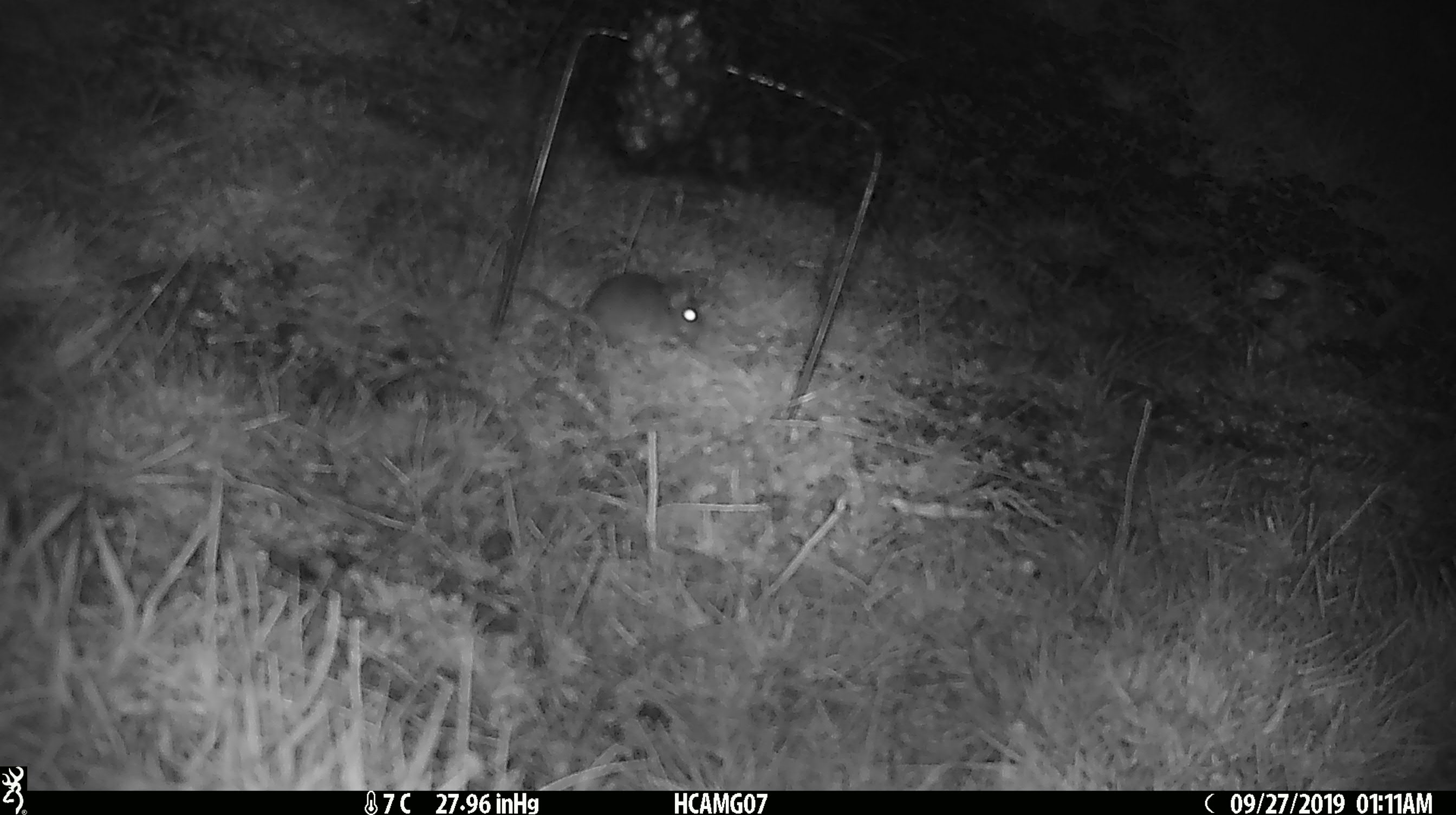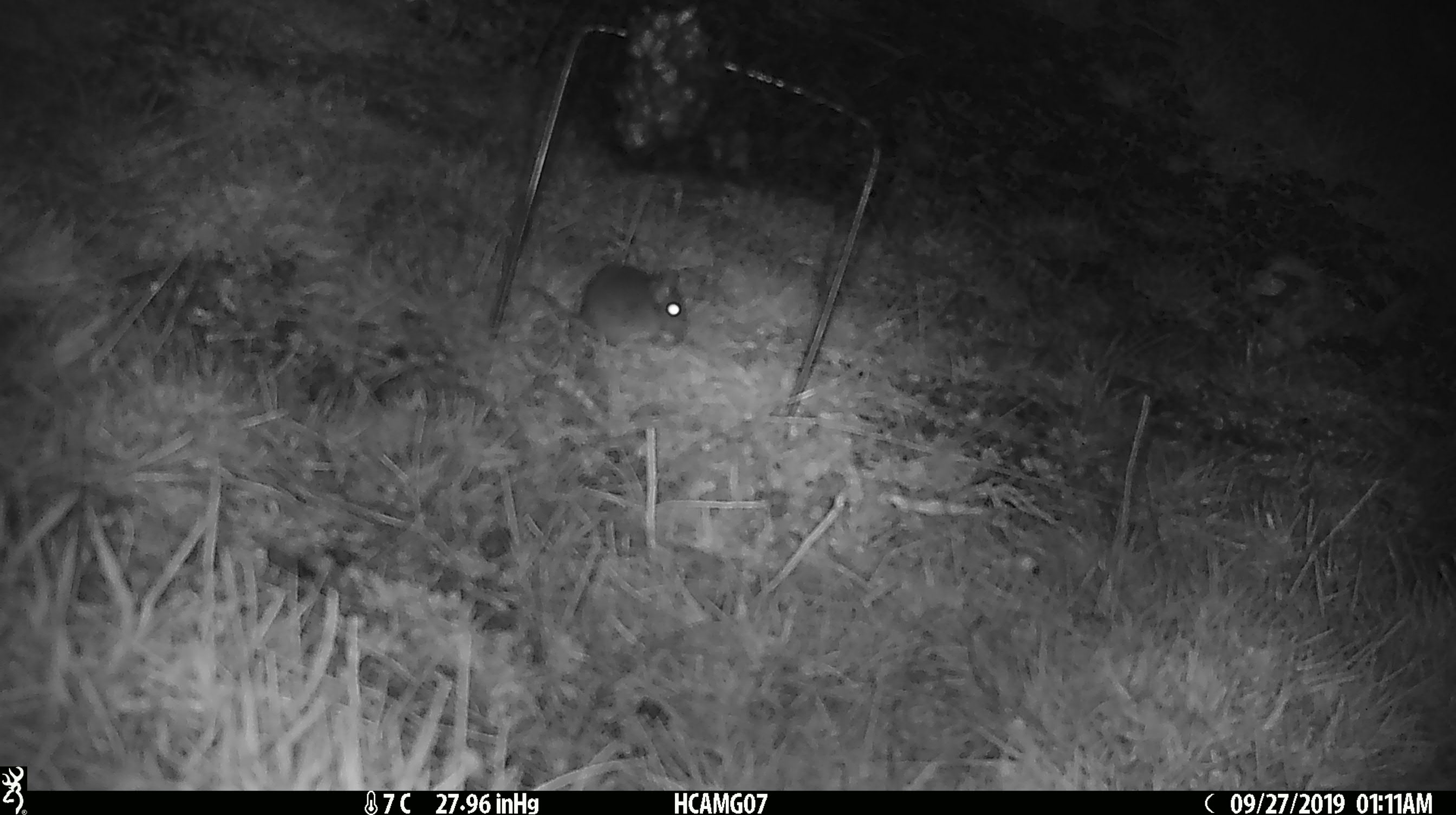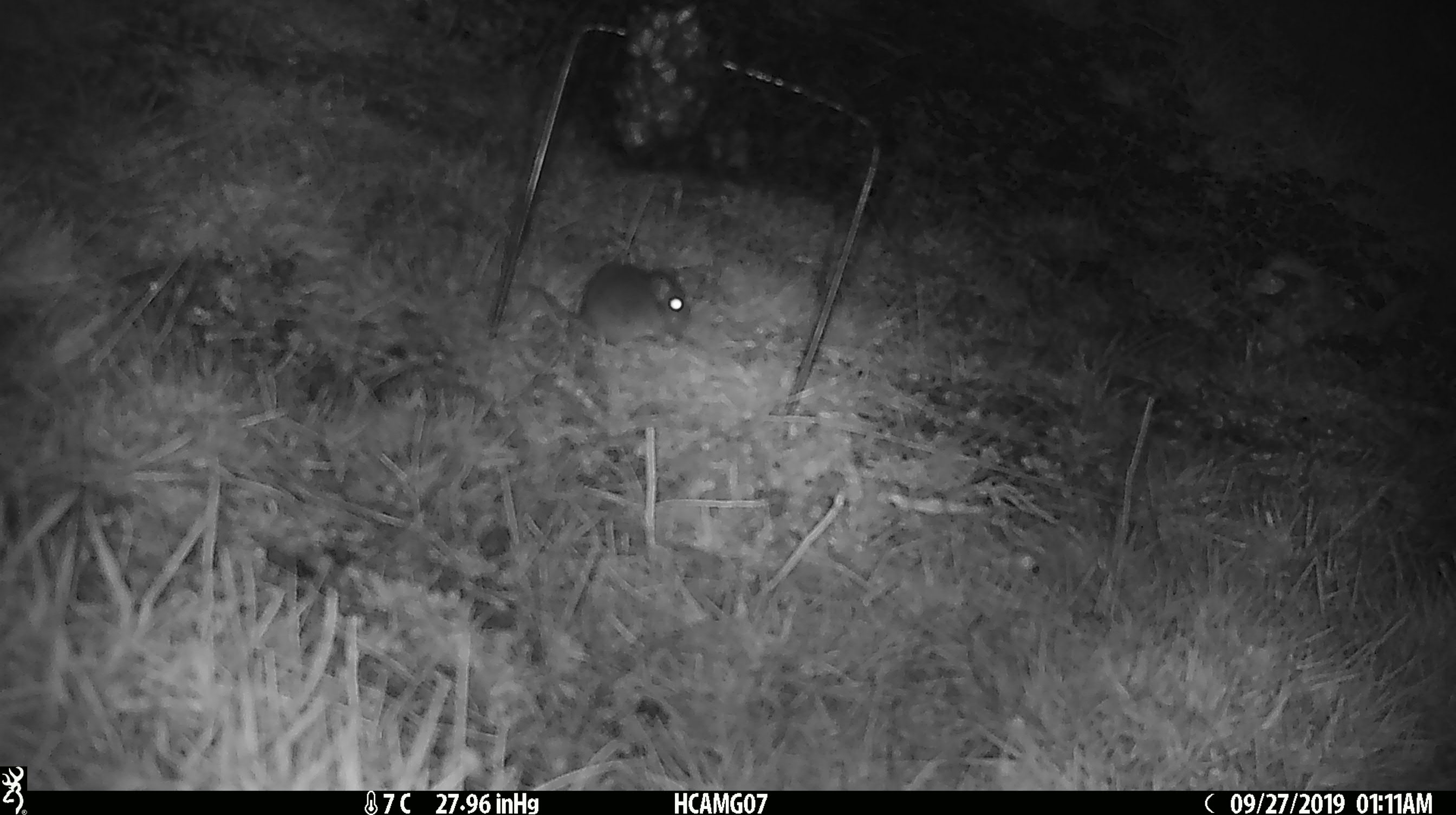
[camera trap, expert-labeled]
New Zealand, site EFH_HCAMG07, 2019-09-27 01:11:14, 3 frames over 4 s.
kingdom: Animalia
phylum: Chordata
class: Mammalia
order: Rodentia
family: Muridae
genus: Mus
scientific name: Mus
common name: mouse